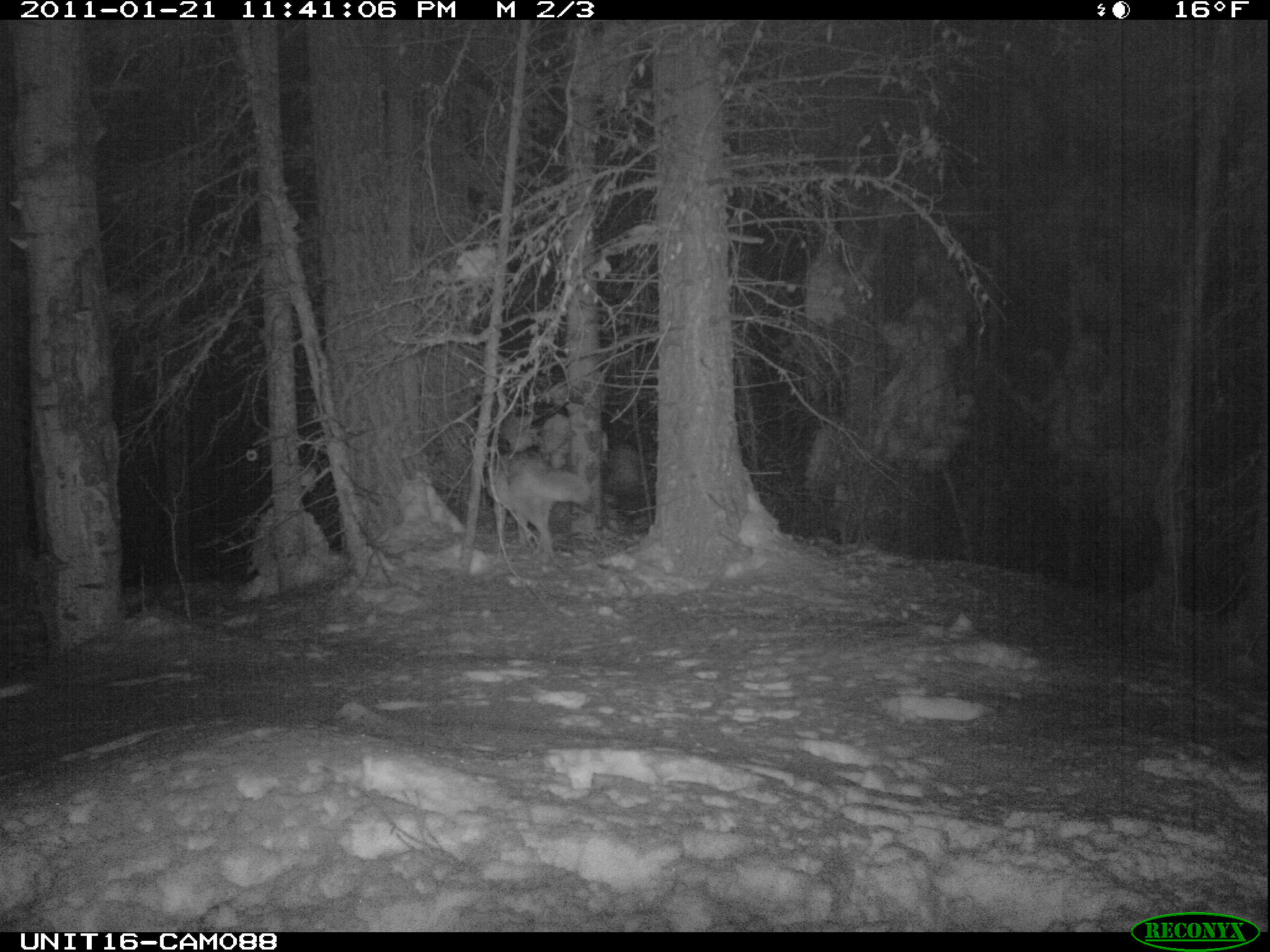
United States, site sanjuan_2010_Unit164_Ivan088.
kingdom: Animalia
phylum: Chordata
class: Mammalia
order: Carnivora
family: Canidae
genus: Canis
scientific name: Canis latrans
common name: coyote